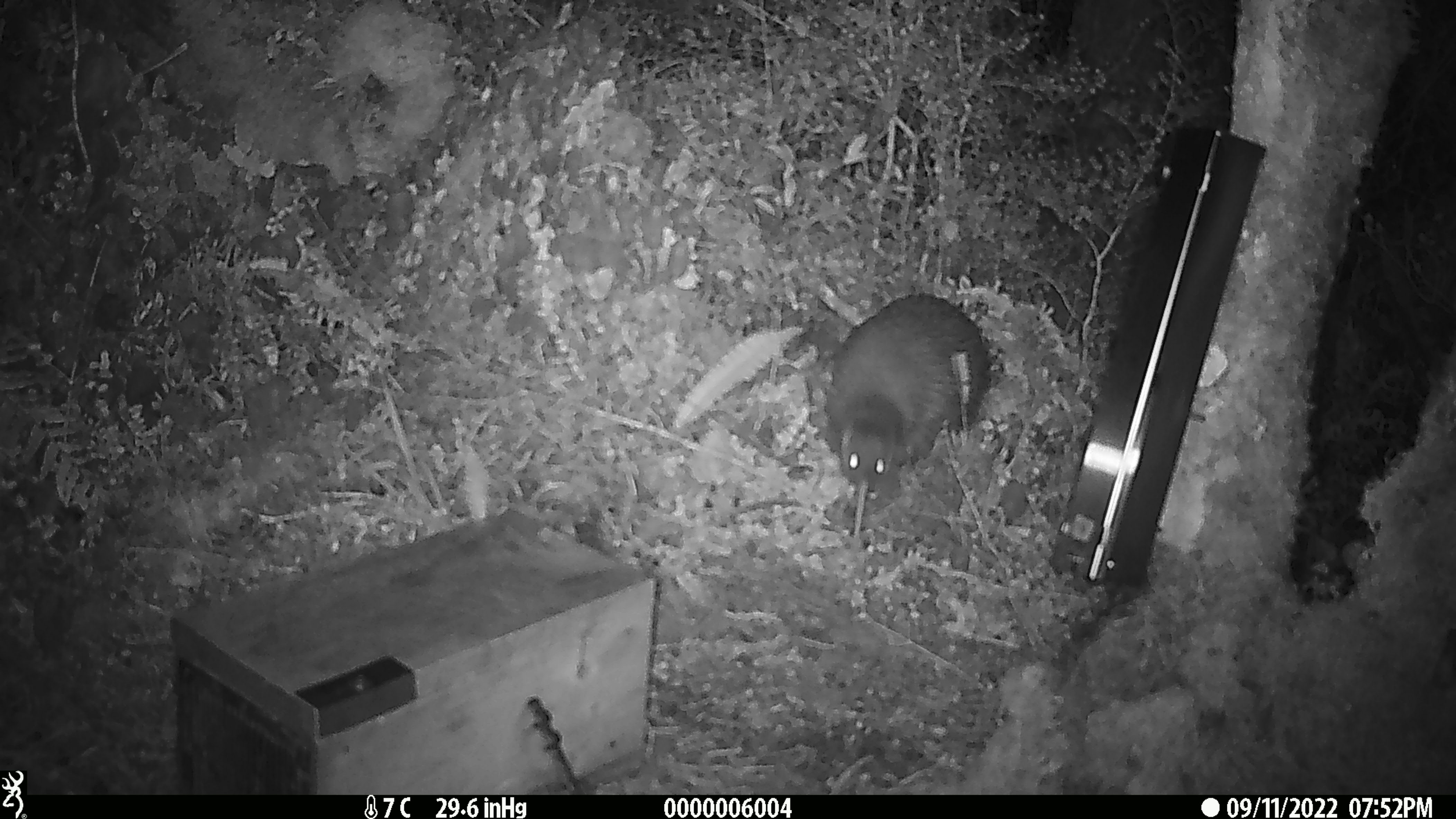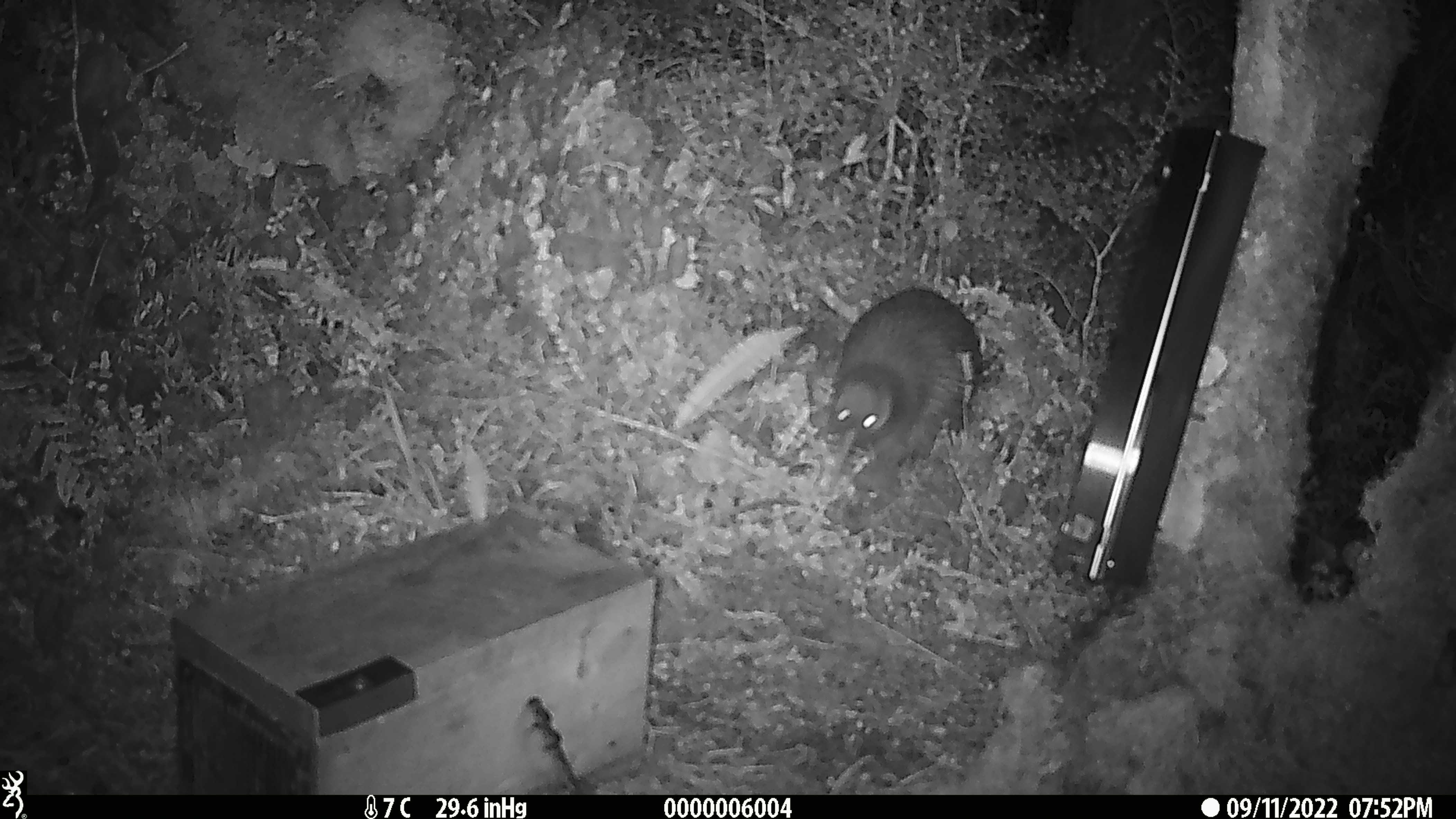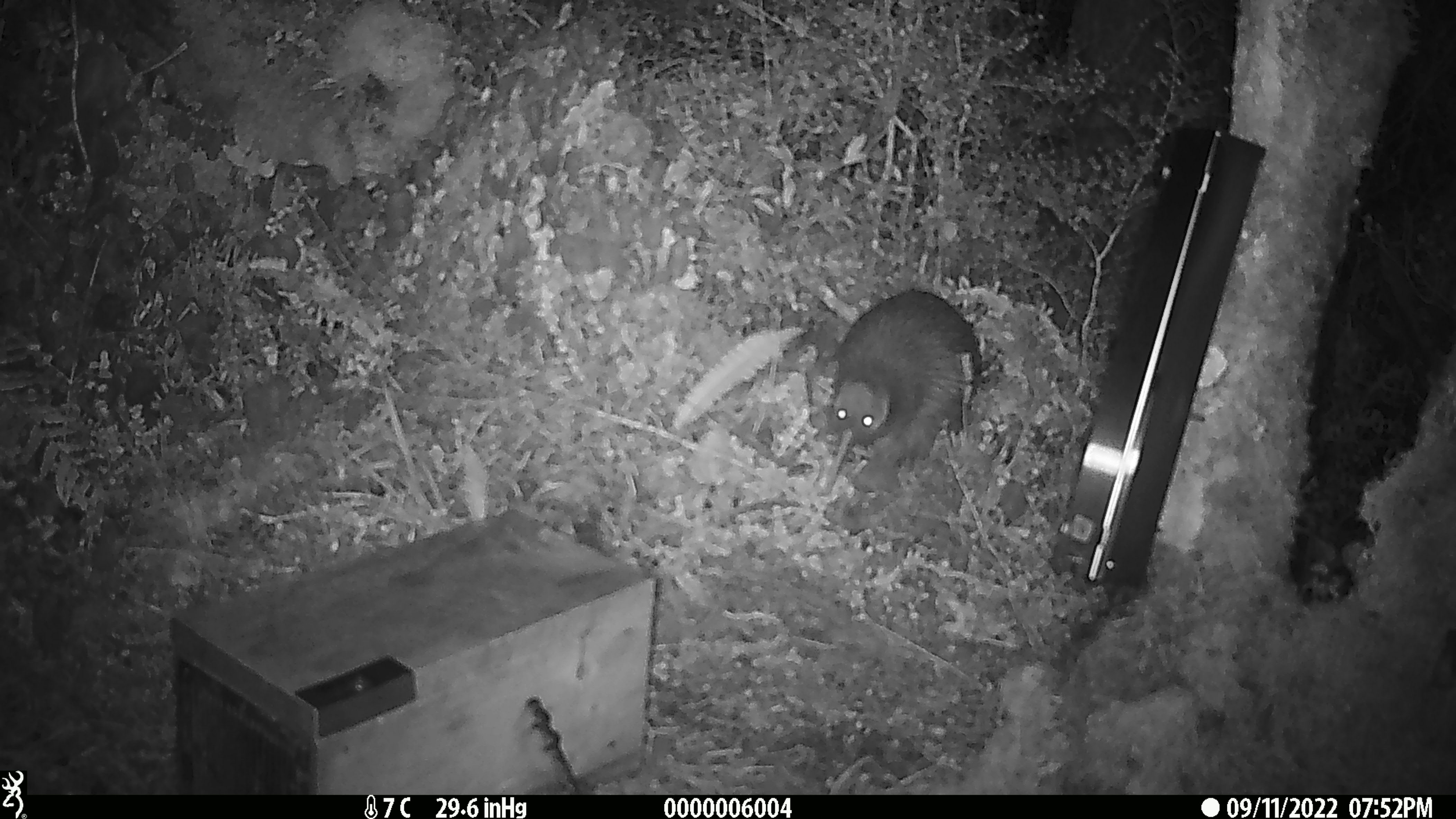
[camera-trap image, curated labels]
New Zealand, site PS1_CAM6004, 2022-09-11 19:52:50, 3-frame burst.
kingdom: Animalia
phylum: Chordata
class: Aves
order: Apterygiformes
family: Apterygidae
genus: Apteryx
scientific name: Apteryx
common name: kiwi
Kiwi (Apteryx).